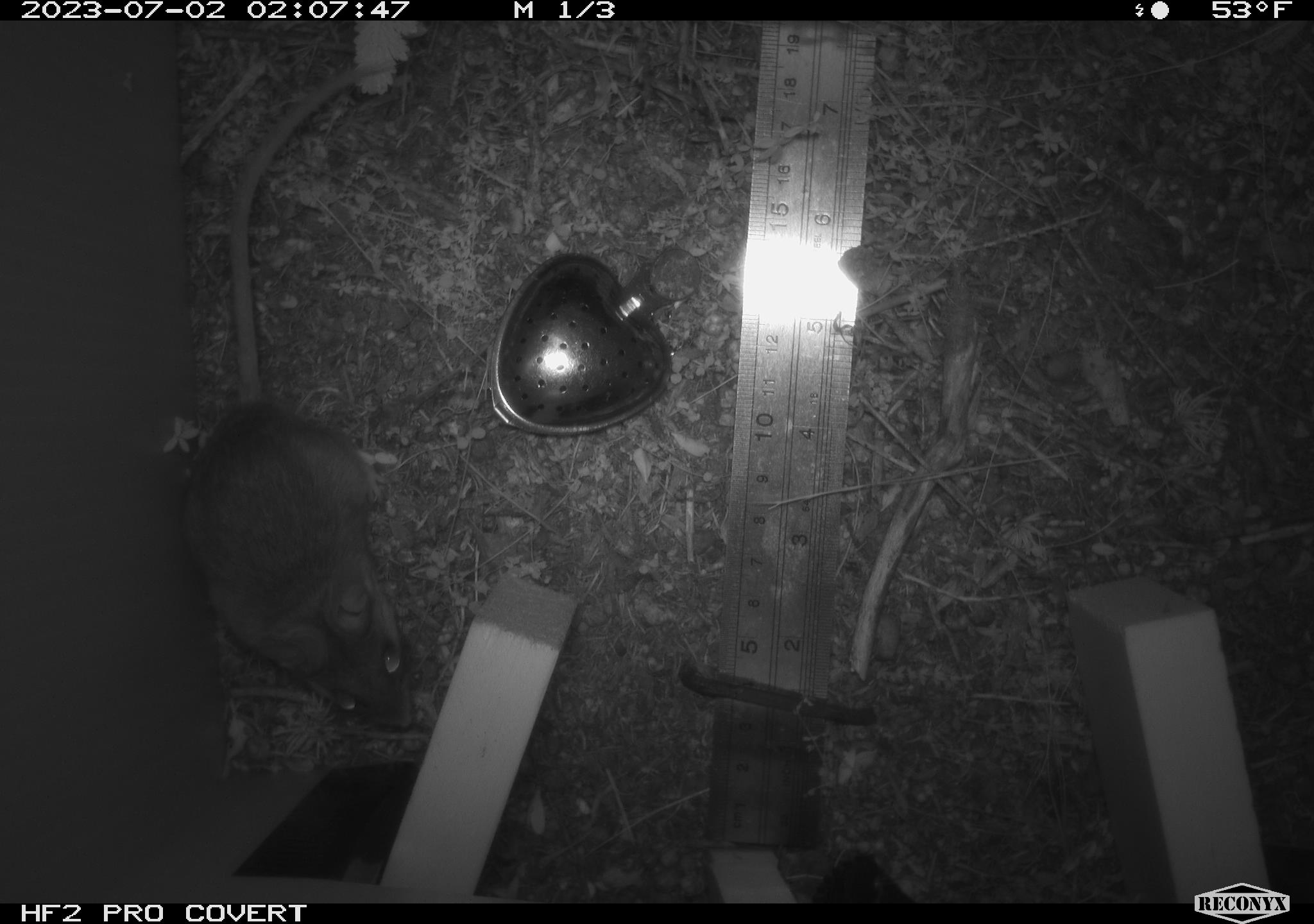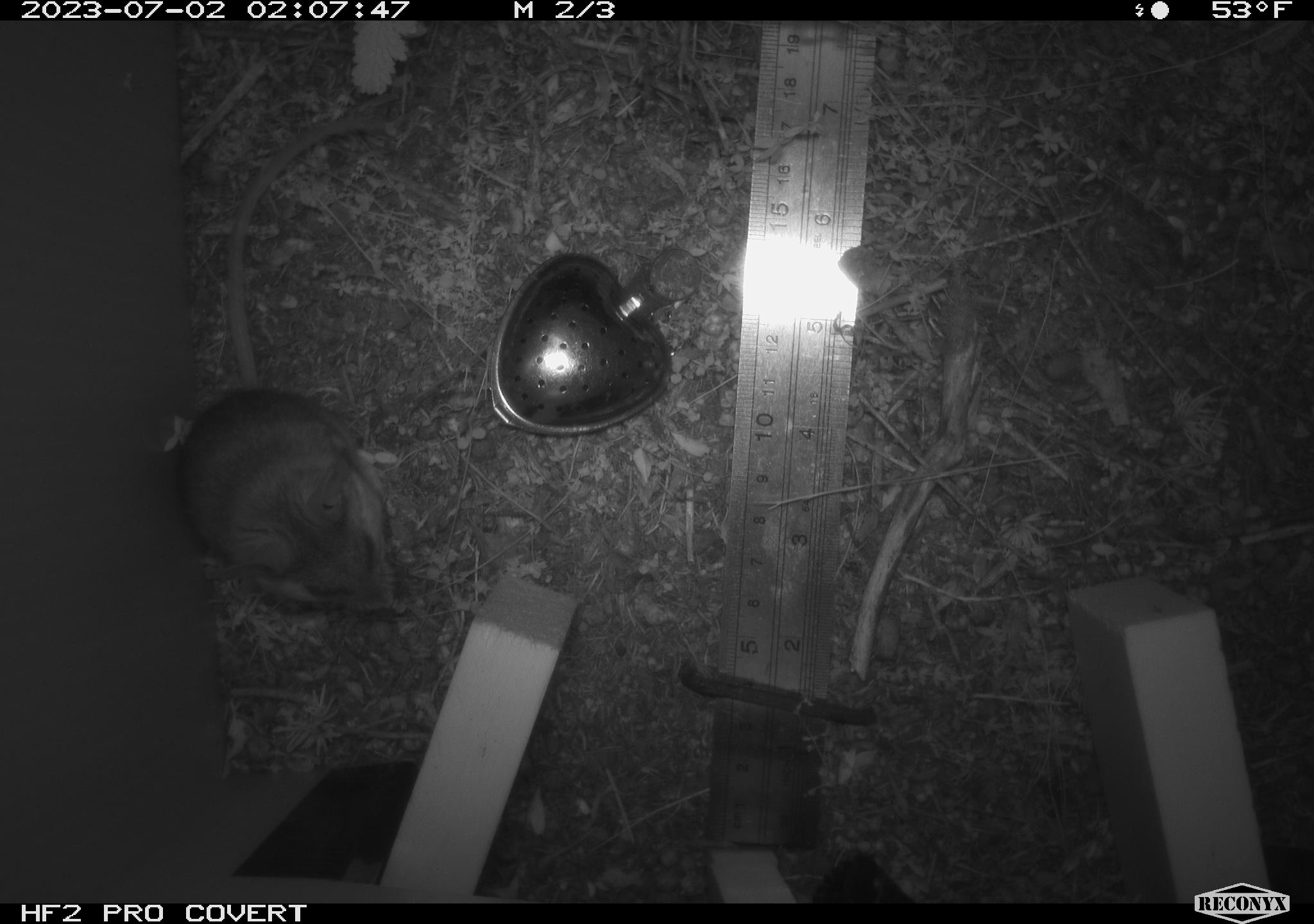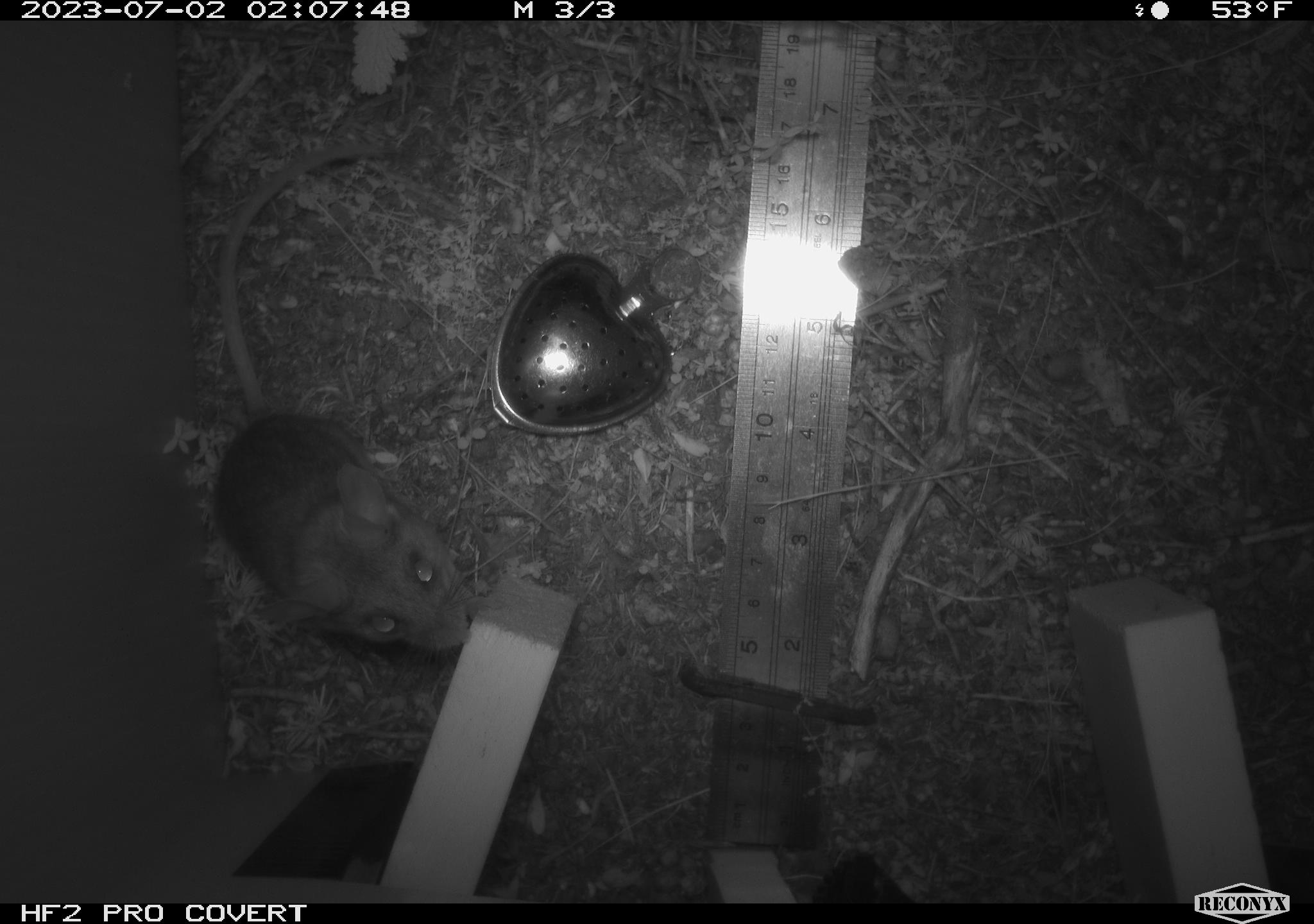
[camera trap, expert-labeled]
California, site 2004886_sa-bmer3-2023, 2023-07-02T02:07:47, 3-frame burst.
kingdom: Animalia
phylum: Chordata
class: Mammalia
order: Rodentia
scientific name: Rodentia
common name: mouse species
Mouse species (Rodentia).